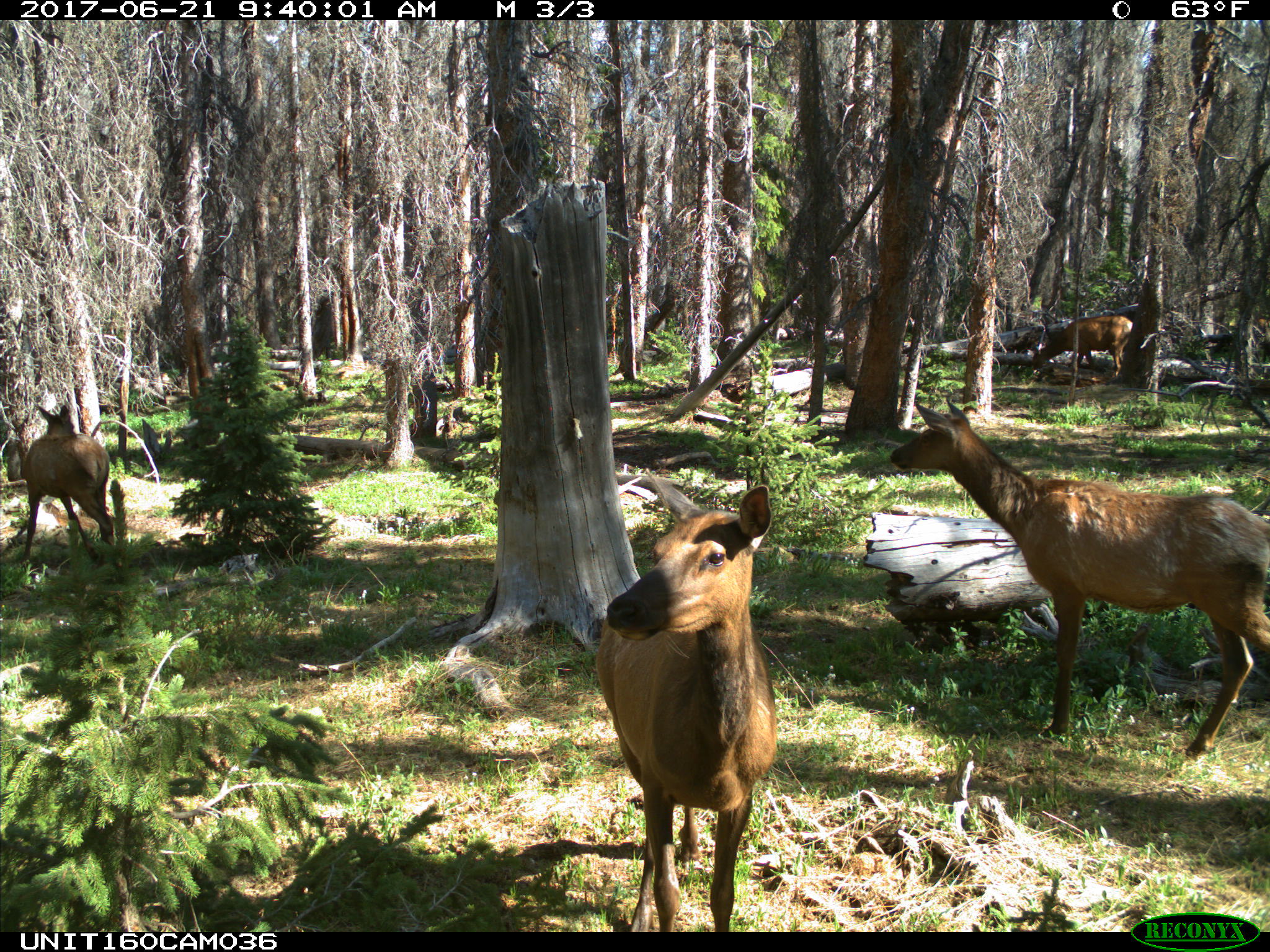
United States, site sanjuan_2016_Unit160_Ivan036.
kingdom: Animalia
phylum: Chordata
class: Mammalia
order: Artiodactyla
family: Cervidae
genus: Cervus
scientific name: Cervus elaphus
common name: red deer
Cervus elaphus (red deer).